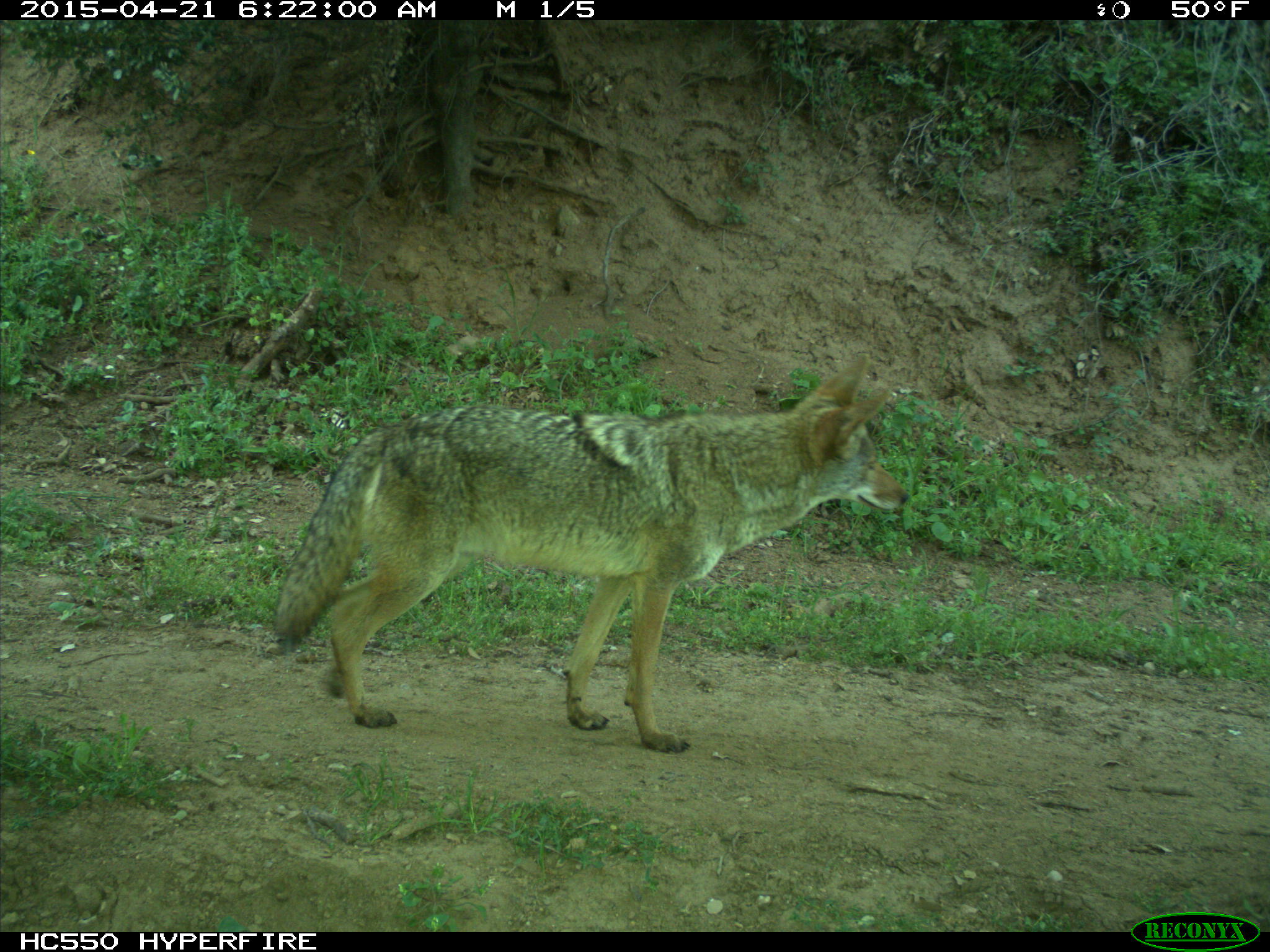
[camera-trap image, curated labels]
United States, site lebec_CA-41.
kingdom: Animalia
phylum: Chordata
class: Mammalia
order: Carnivora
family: Canidae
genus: Canis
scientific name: Canis latrans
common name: coyote